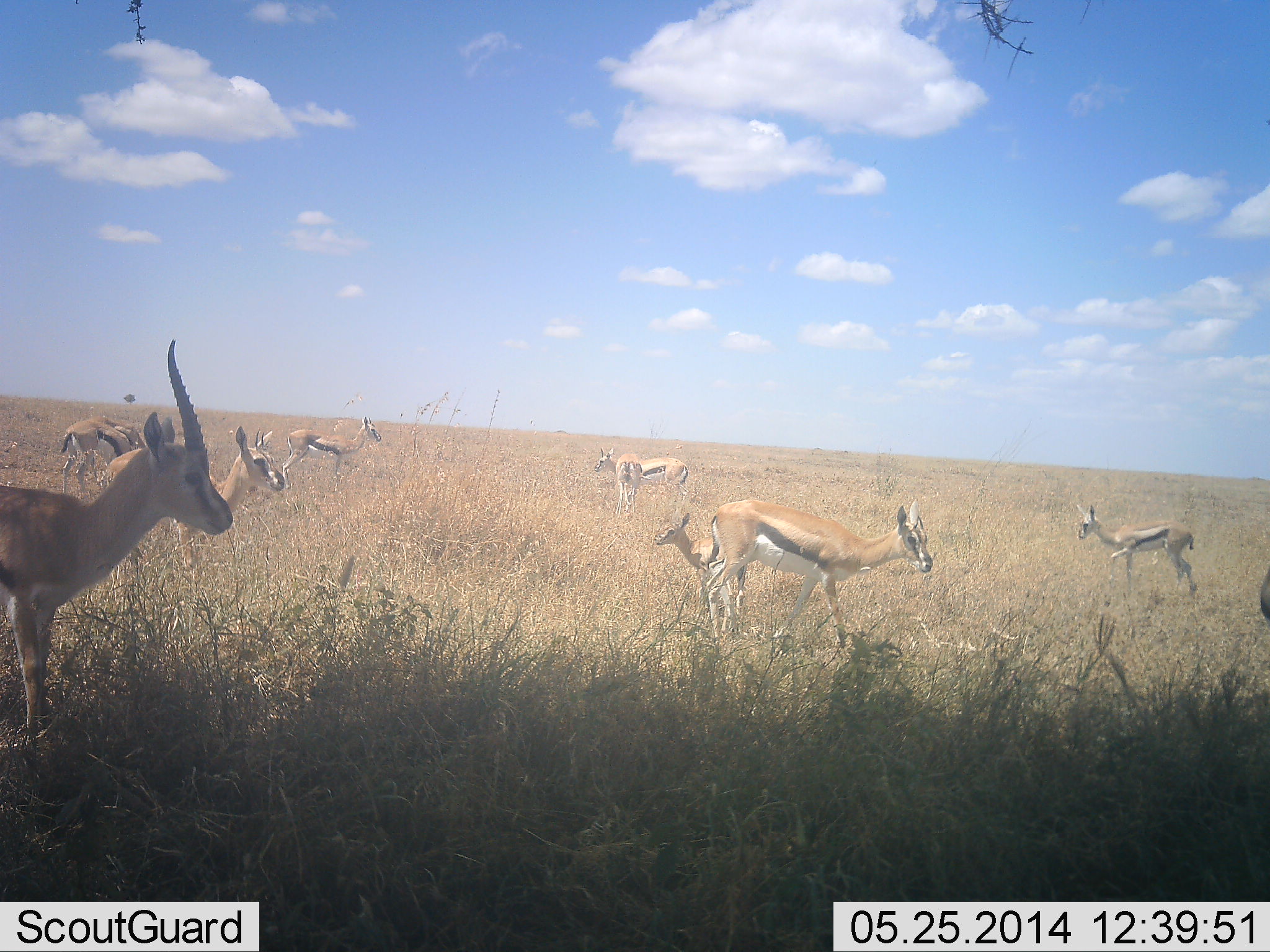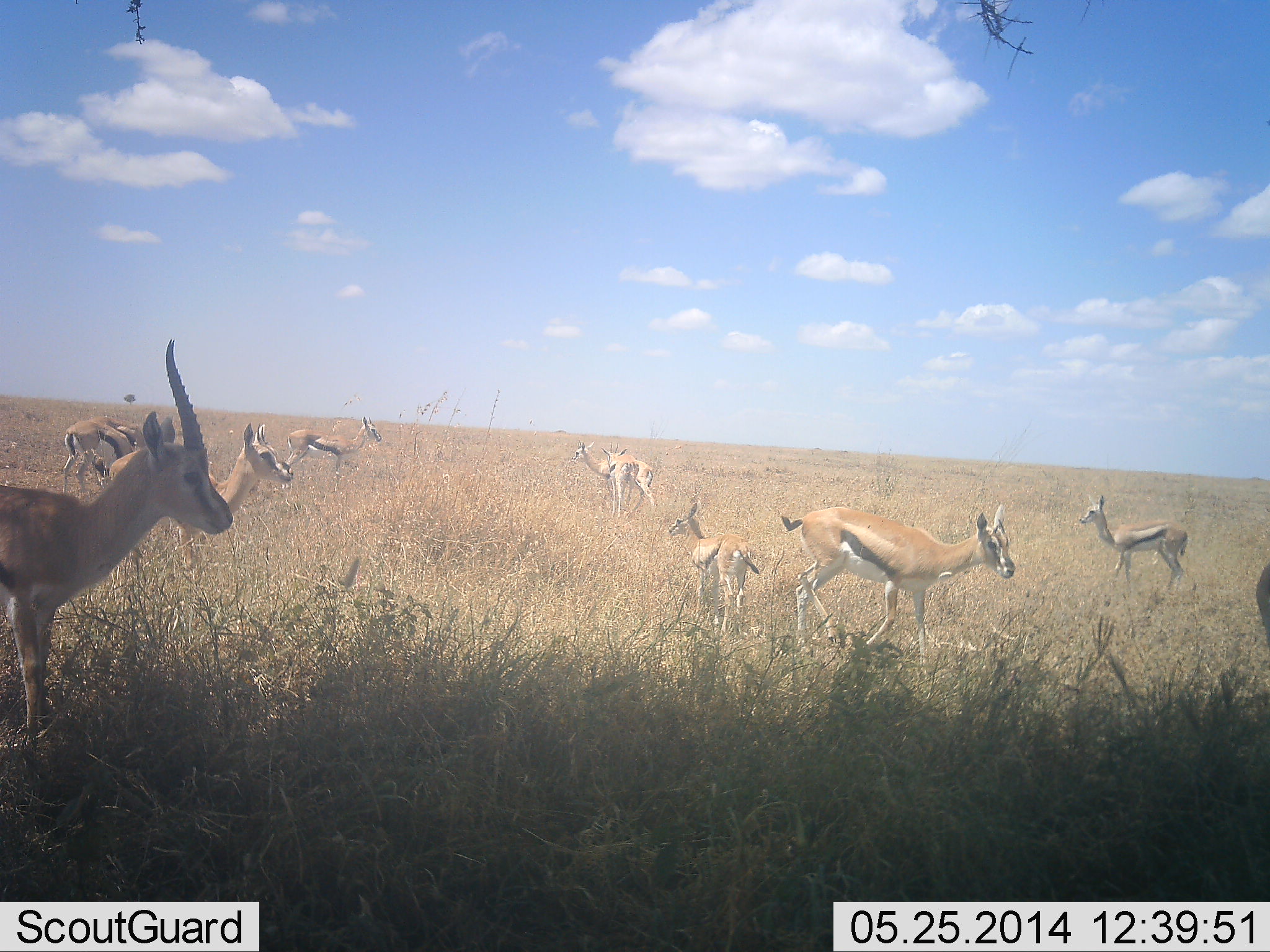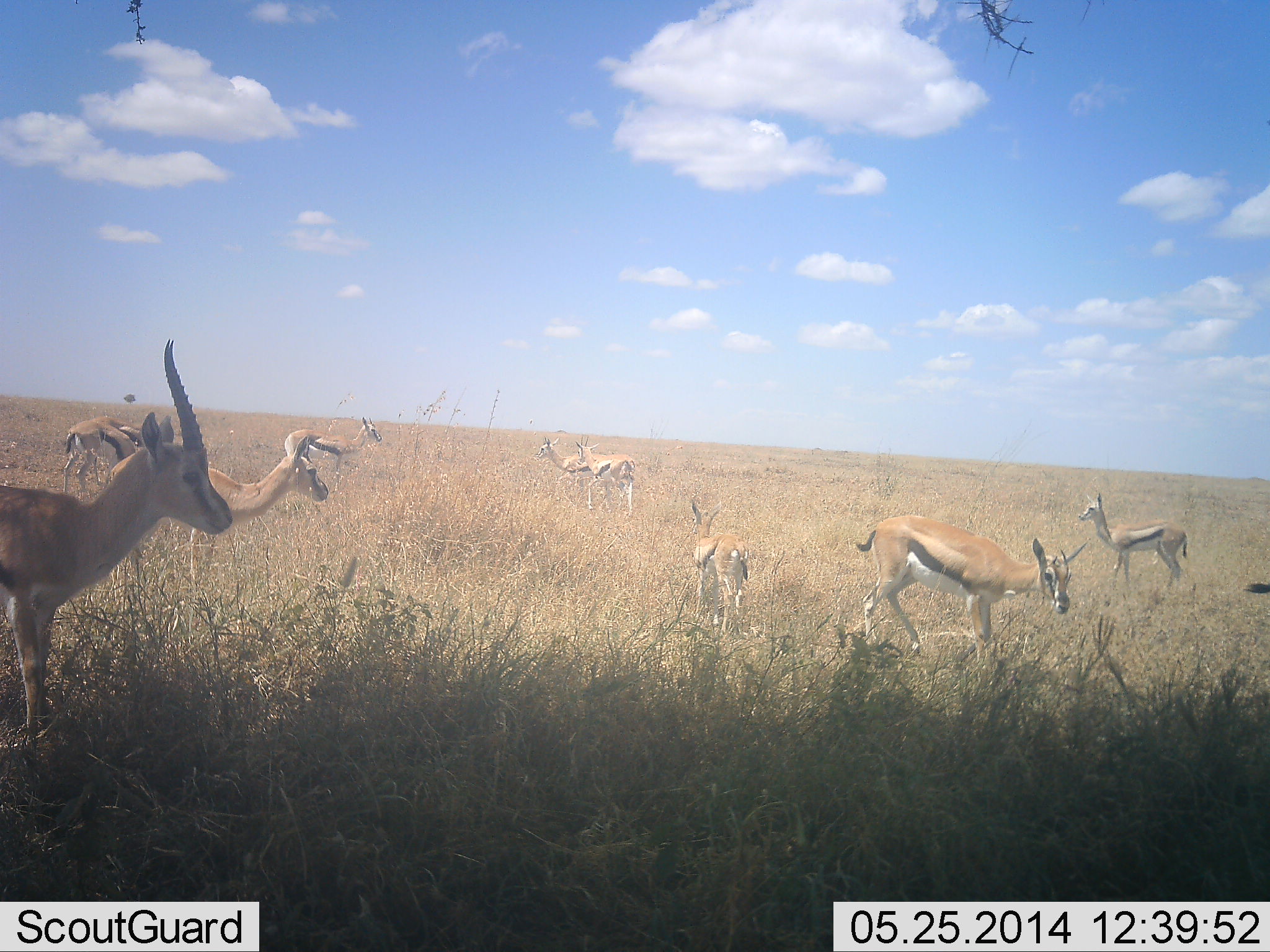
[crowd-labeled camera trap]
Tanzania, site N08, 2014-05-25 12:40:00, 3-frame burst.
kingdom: Animalia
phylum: Chordata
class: Mammalia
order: Artiodactyla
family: Bovidae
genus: Eudorcas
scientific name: Eudorcas thomsonii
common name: thomson's gazelle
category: gazellethomsons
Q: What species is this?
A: Gazellethomsons (thomson's gazelle) (Eudorcas thomsonii).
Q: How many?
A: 10.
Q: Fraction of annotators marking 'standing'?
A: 80%.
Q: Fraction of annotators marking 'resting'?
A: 0%.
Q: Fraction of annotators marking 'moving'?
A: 60%.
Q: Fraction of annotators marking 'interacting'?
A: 0%.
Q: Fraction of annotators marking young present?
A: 70%.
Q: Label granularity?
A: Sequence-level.